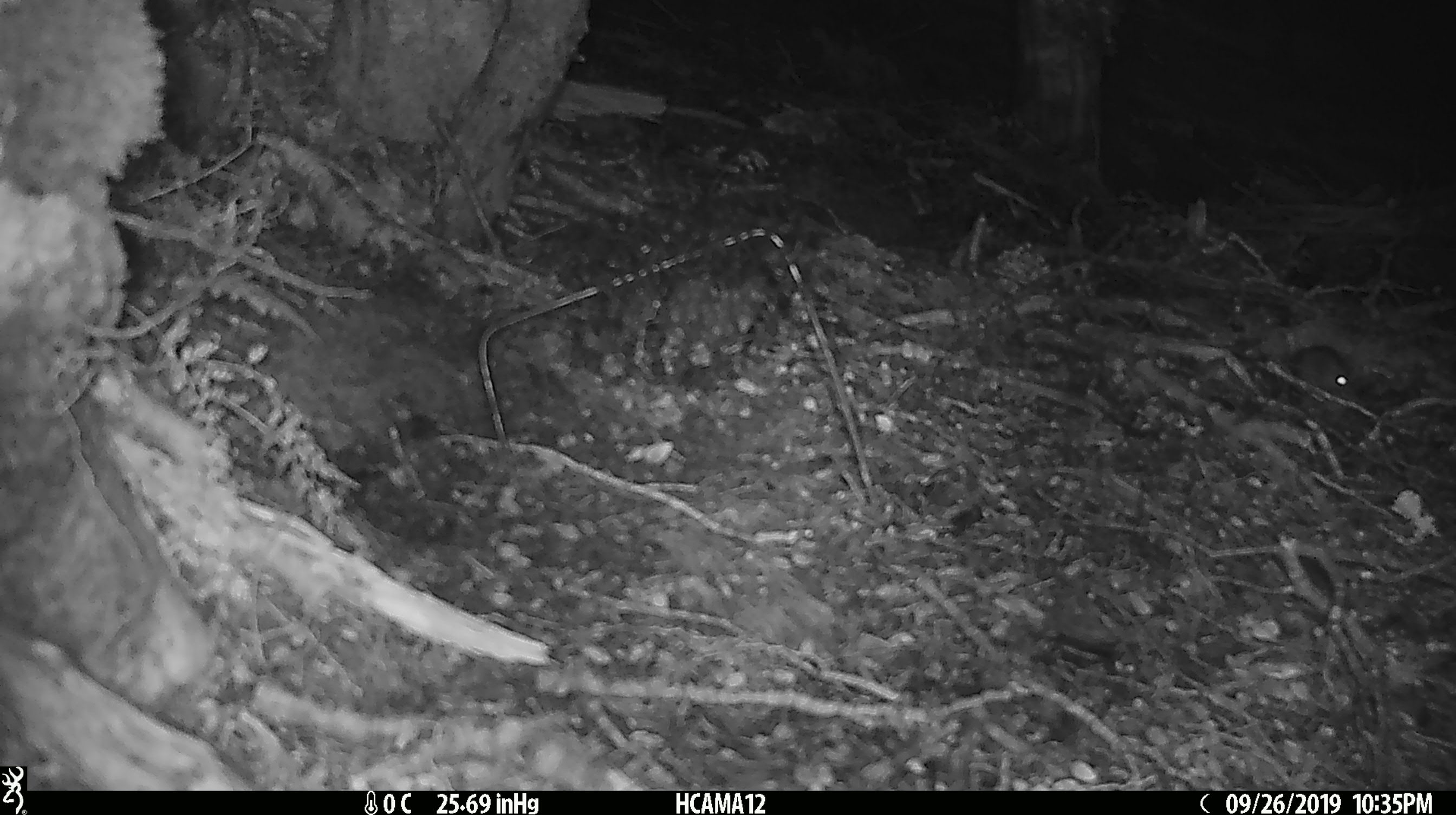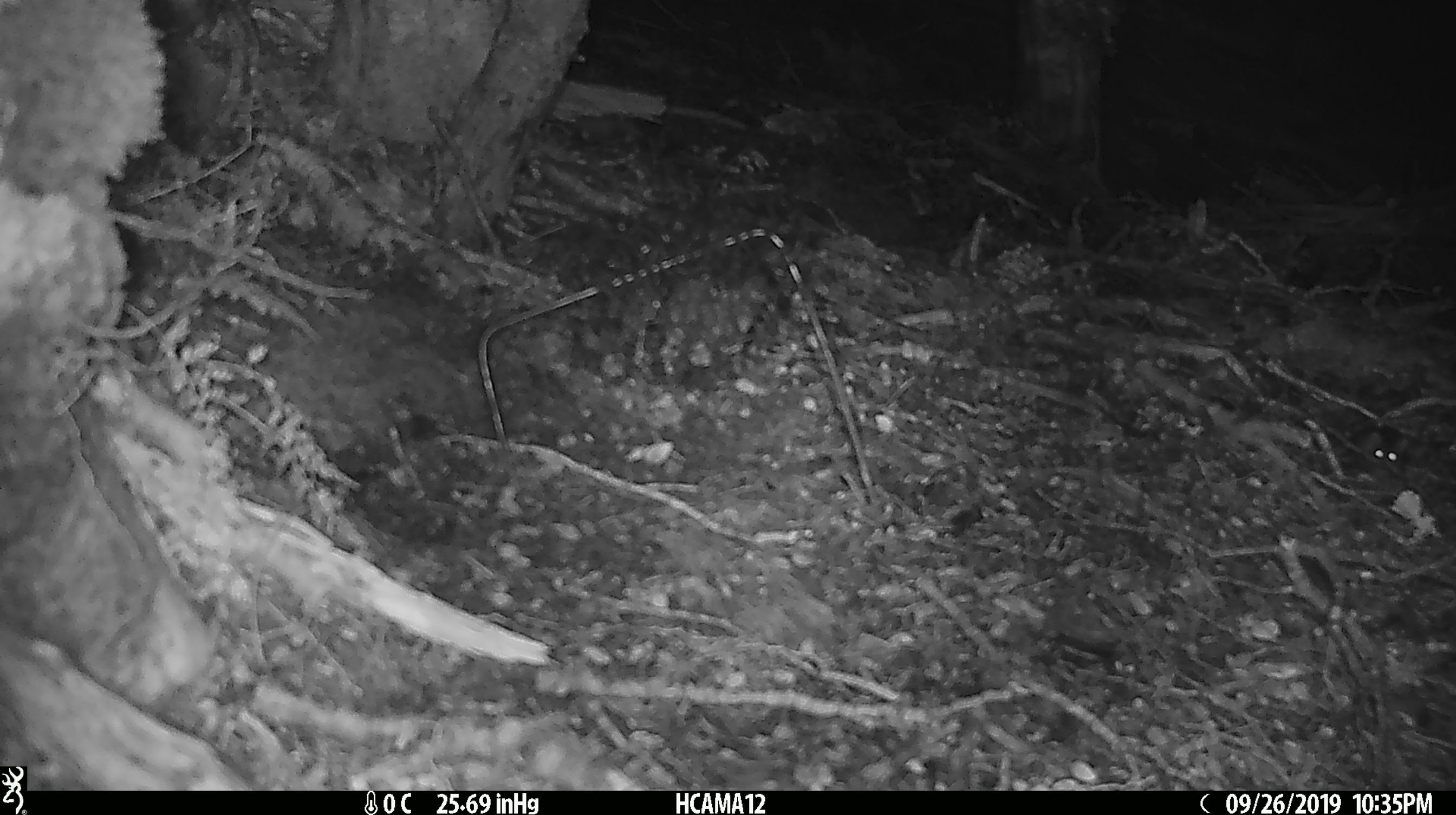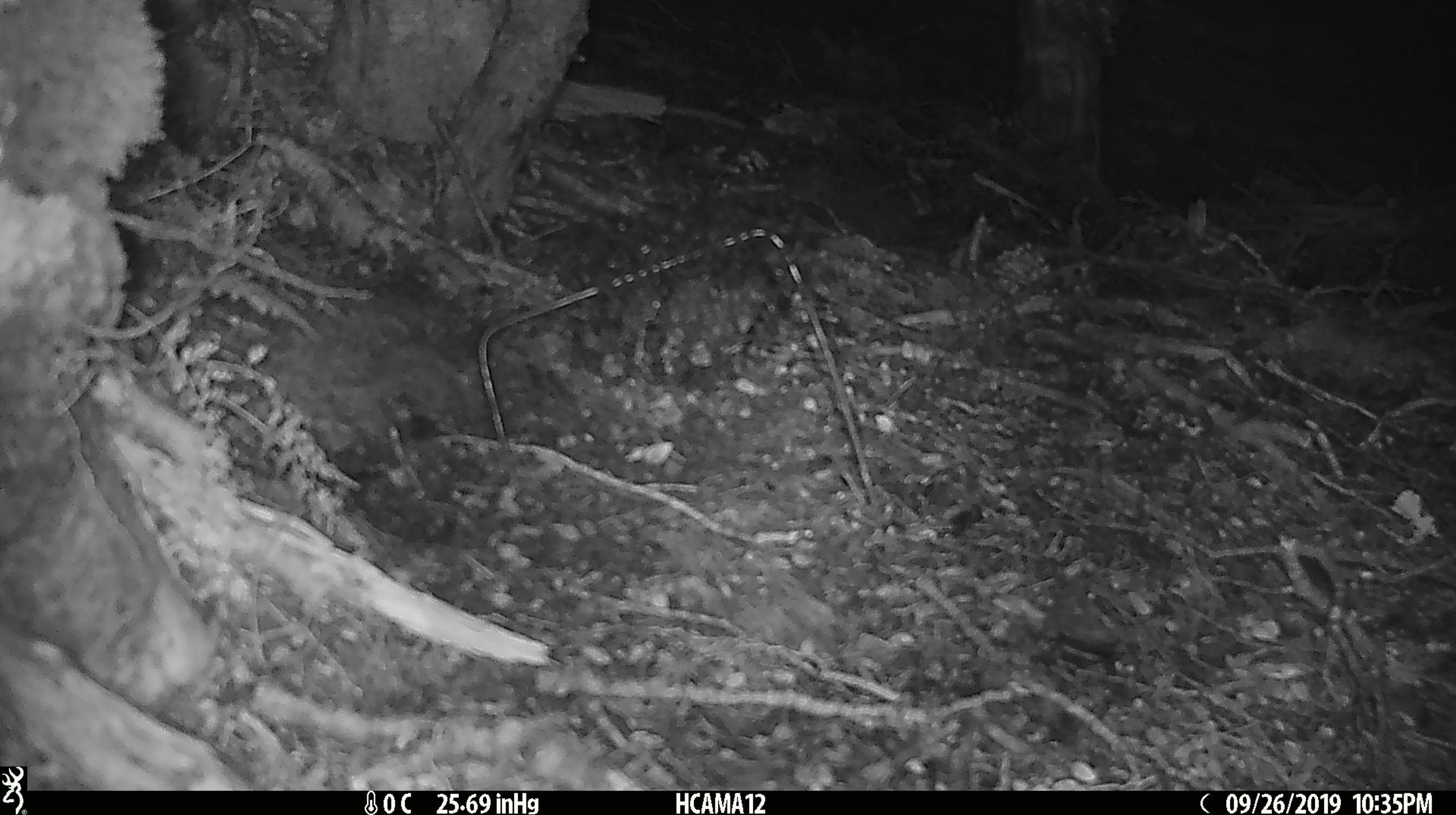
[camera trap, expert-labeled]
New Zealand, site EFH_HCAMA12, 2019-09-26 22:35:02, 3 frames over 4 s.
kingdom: Animalia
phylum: Chordata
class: Mammalia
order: Rodentia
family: Muridae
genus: Mus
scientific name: Mus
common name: mouse